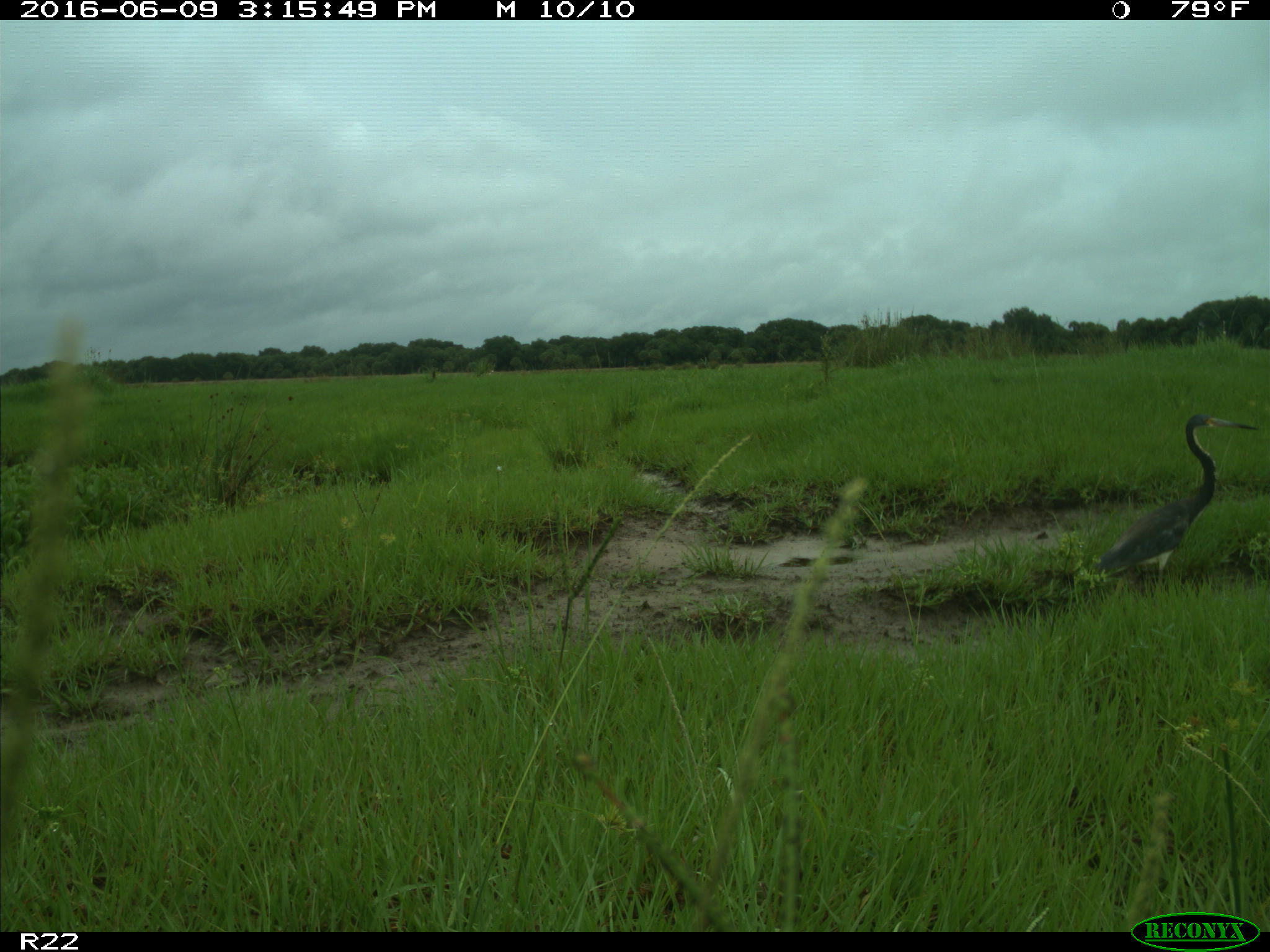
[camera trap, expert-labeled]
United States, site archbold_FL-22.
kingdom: Animalia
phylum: Chordata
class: Aves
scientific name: Aves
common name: birds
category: unidentified bird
Unidentified bird (birds) (Aves).